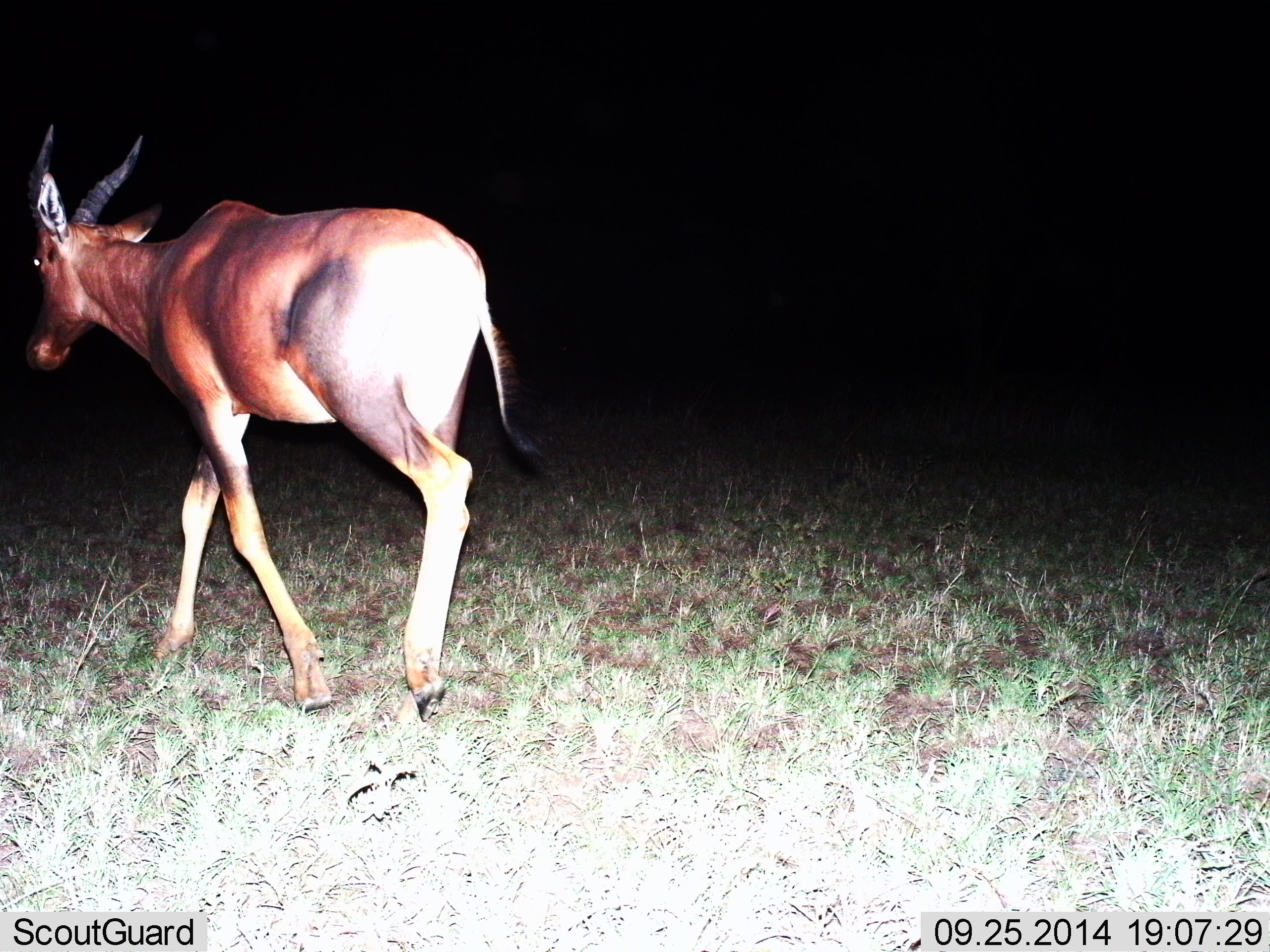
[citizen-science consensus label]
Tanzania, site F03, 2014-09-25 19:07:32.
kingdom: Animalia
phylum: Chordata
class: Mammalia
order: Artiodactyla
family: Bovidae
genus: Damaliscus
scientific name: Damaliscus lunatus jimela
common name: topi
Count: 1.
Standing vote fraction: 10%.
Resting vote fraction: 0%.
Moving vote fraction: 100%.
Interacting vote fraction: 0%.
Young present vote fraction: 0%.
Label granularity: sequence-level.